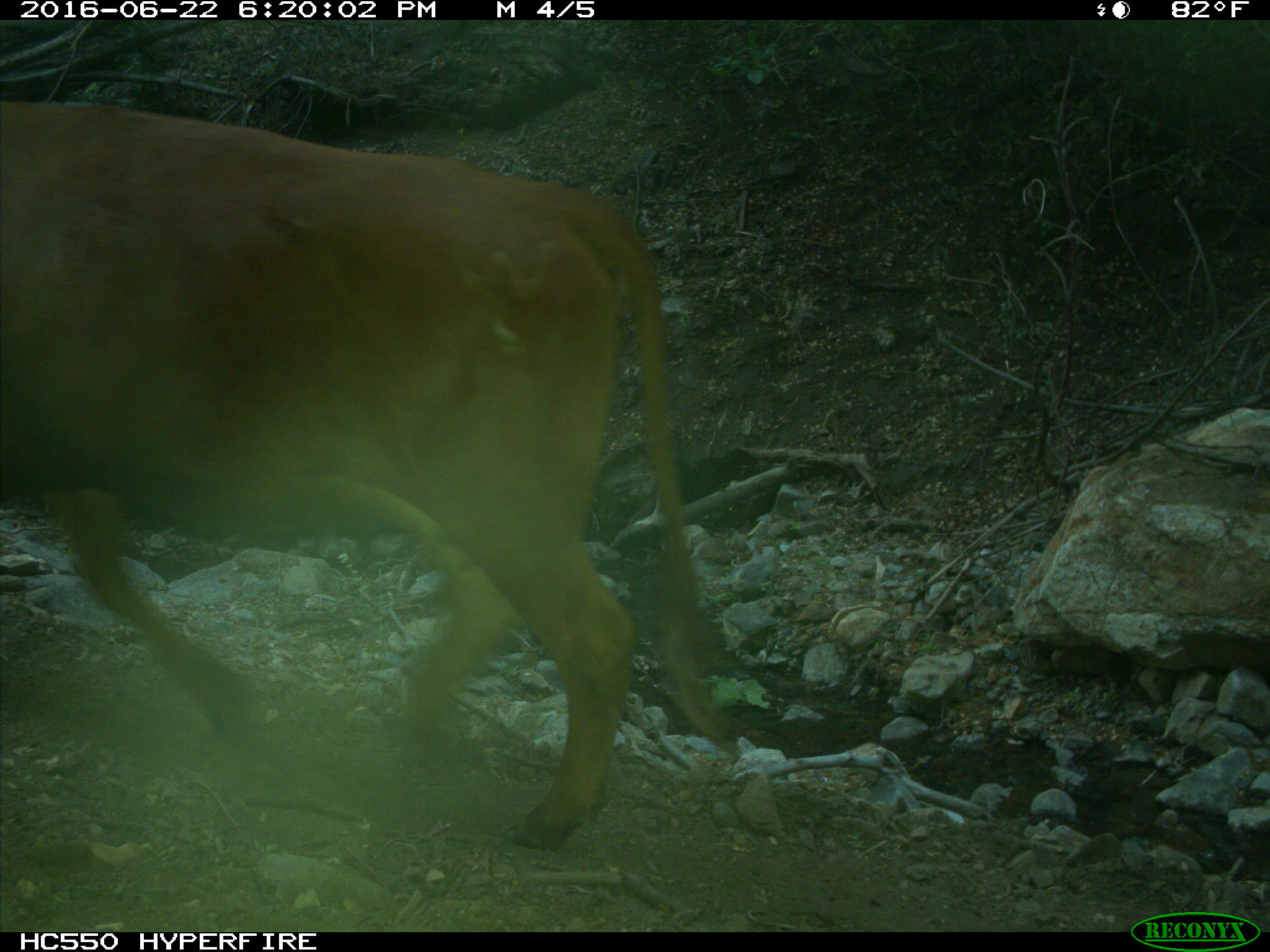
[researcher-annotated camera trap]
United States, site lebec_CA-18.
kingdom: Animalia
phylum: Chordata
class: Mammalia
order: Artiodactyla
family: Bovidae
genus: Bos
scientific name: Bos taurus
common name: domestic cow